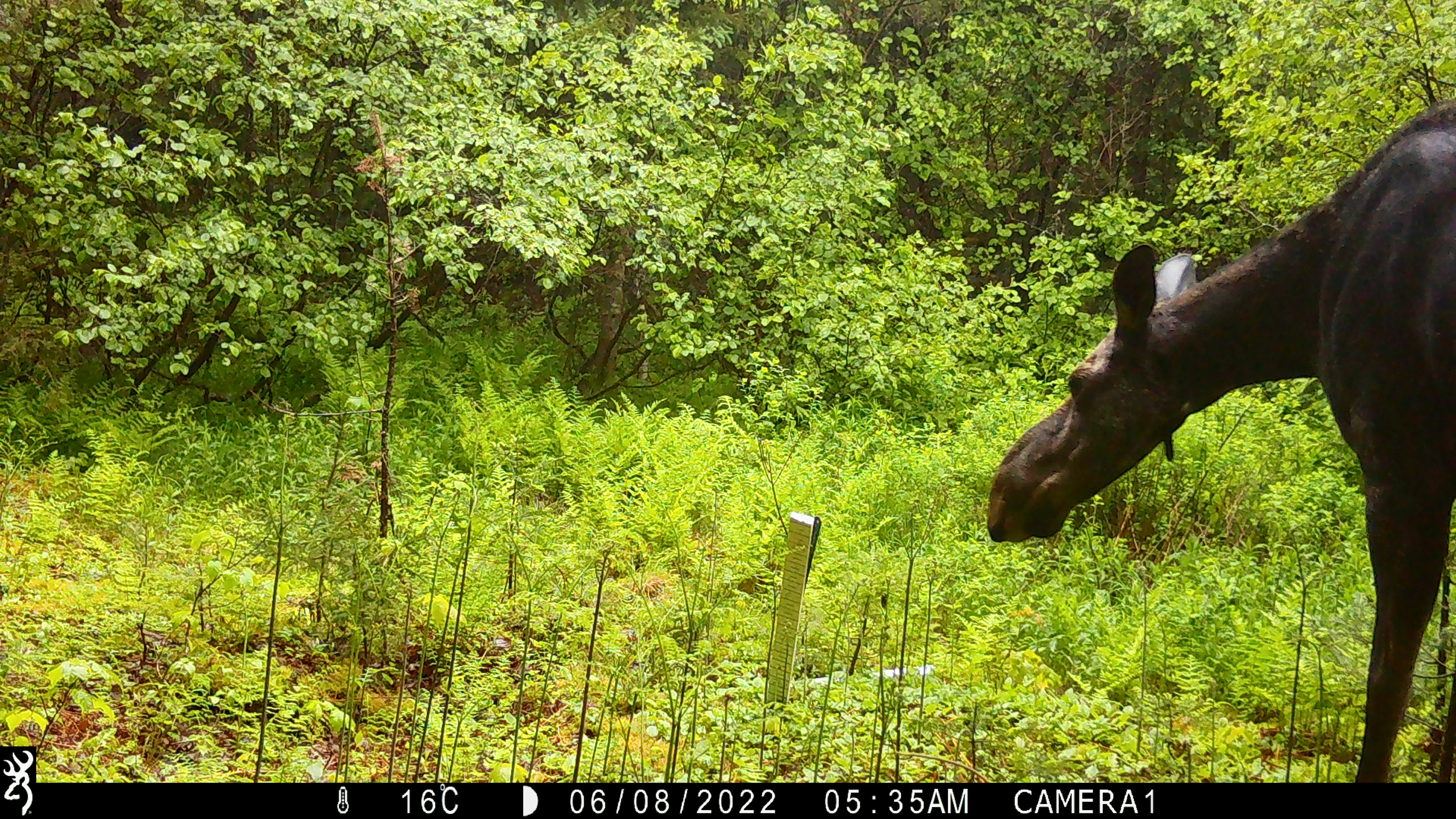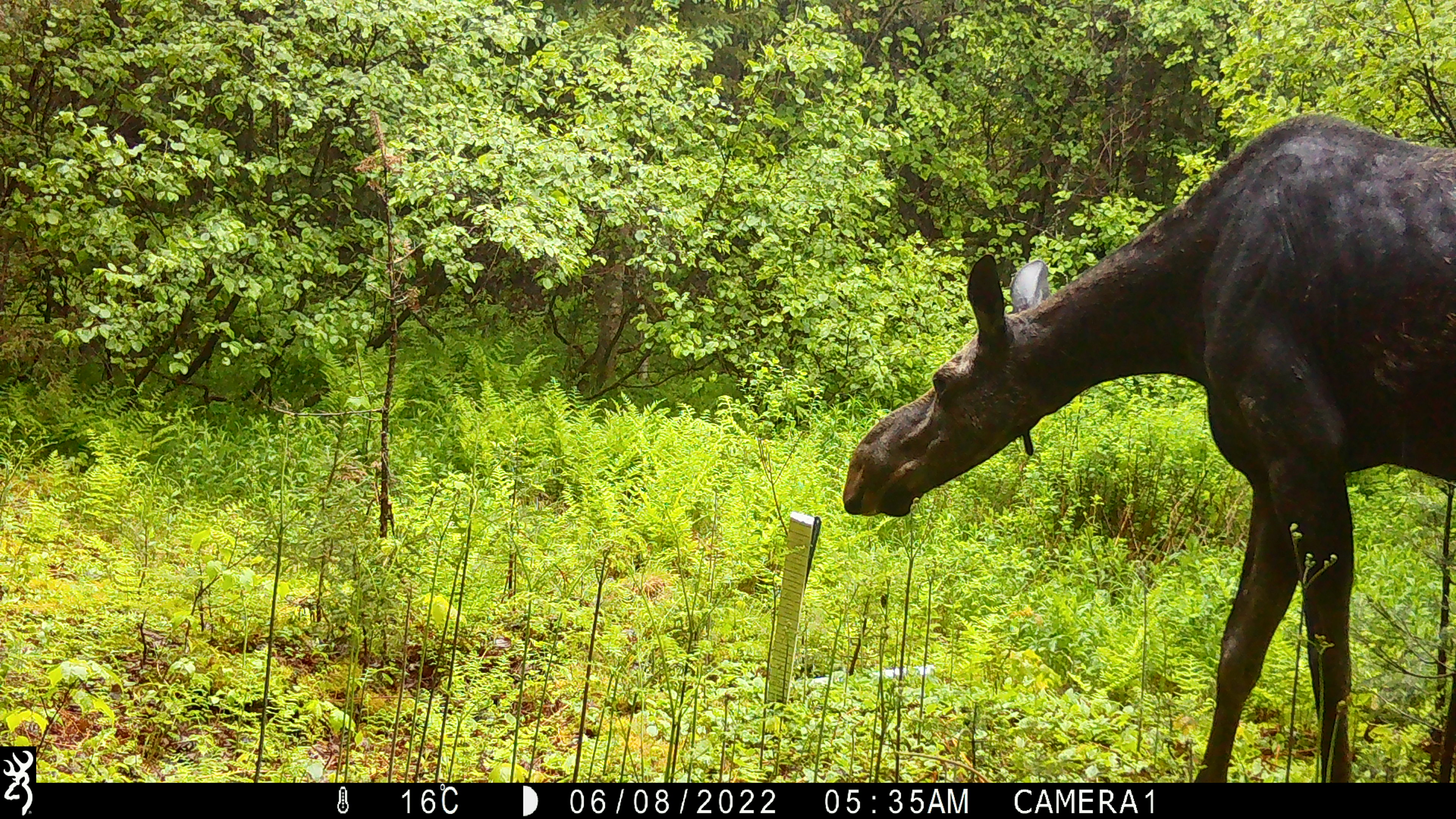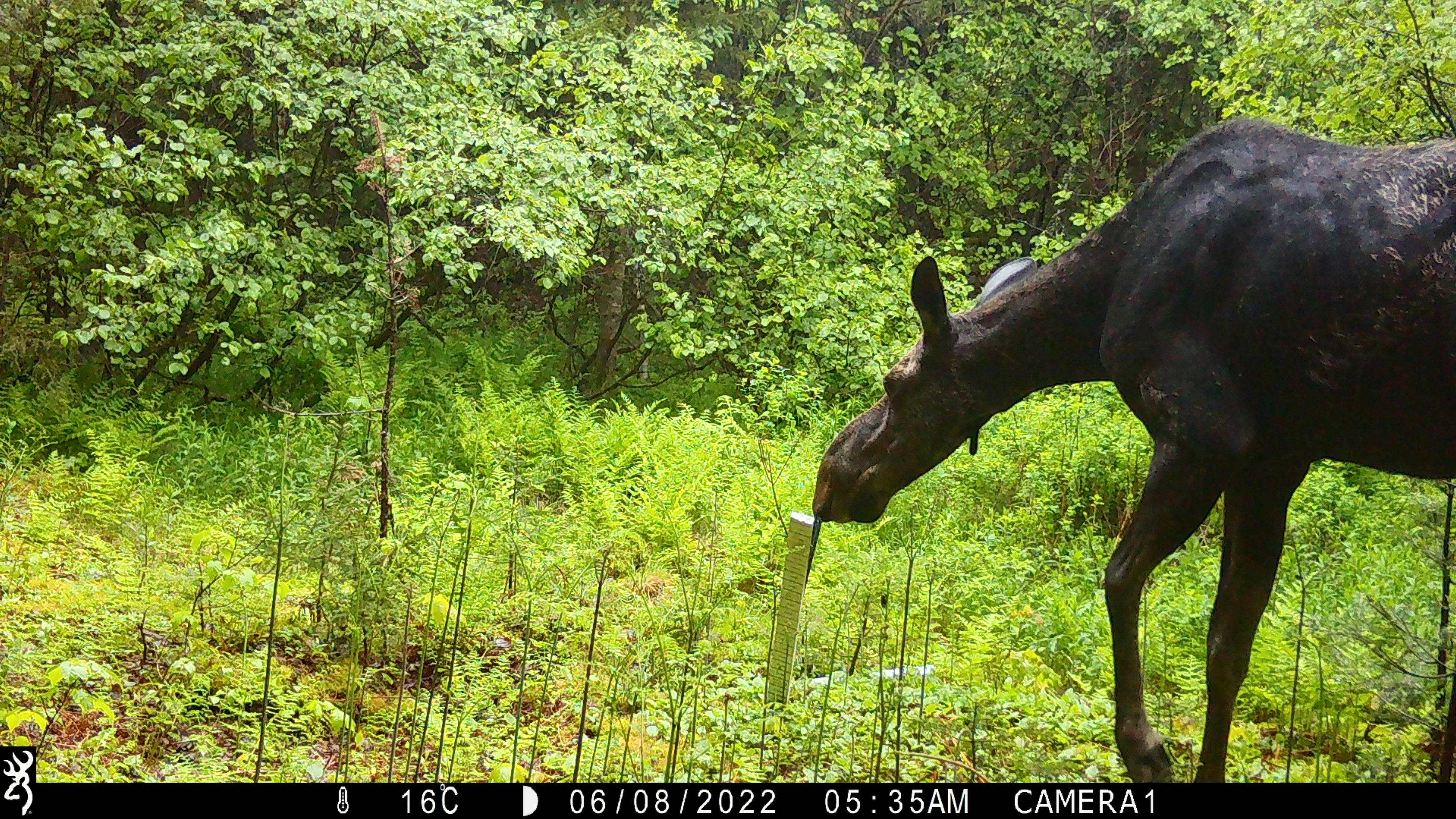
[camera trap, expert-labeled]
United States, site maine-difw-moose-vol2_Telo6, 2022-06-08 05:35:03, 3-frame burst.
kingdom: Animalia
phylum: Chordata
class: Mammalia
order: Artiodactyla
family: Cervidae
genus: Alces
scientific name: Alces alces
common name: moose